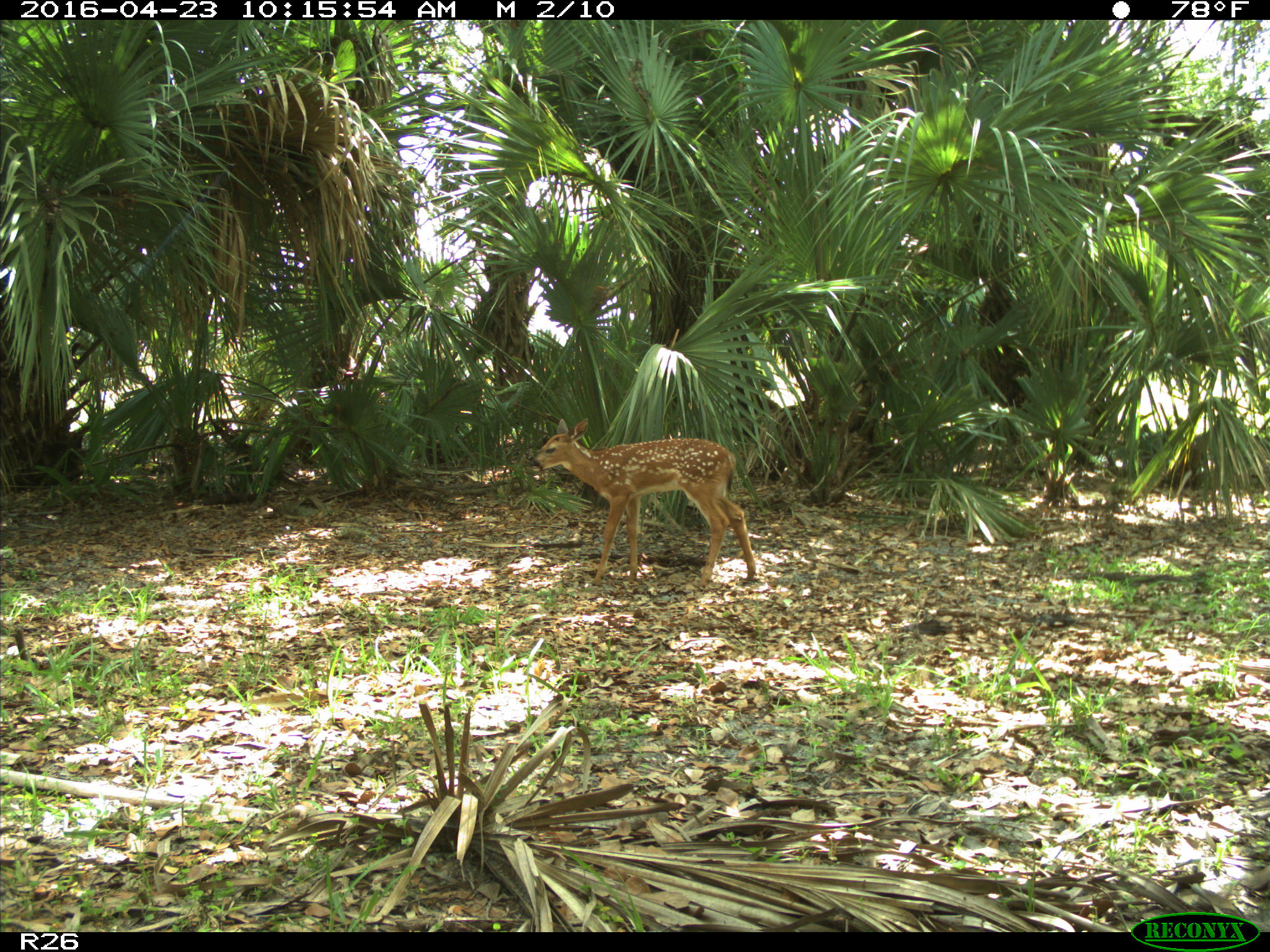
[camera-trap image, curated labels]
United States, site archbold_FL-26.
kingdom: Animalia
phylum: Chordata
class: Mammalia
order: Artiodactyla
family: Cervidae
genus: Odocoileus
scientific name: Odocoileus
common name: deer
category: unidentified deer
Unidentified deer (deer) (Odocoileus).